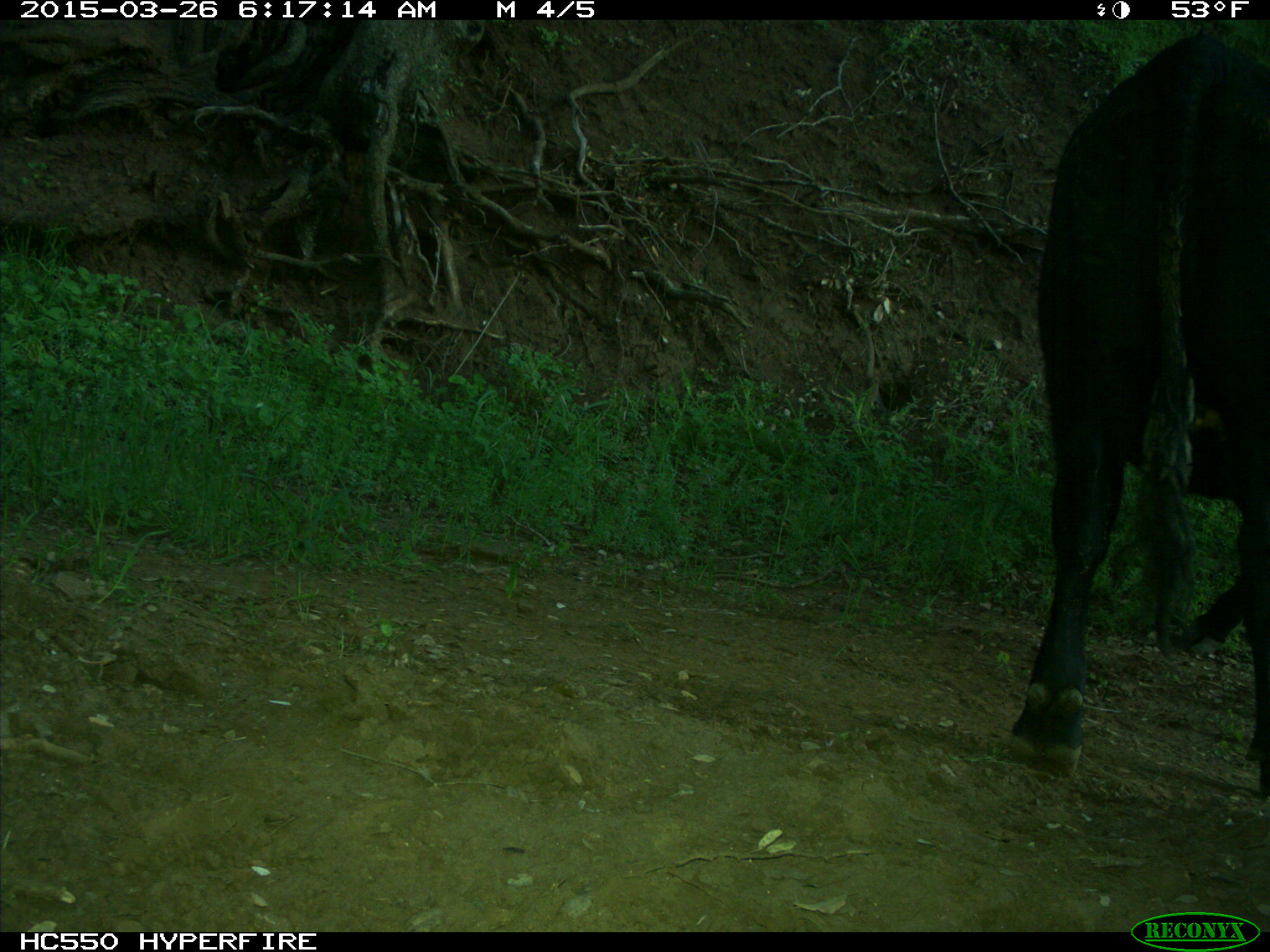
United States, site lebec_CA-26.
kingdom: Animalia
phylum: Chordata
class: Mammalia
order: Artiodactyla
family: Bovidae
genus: Bos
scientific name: Bos taurus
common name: domestic cow